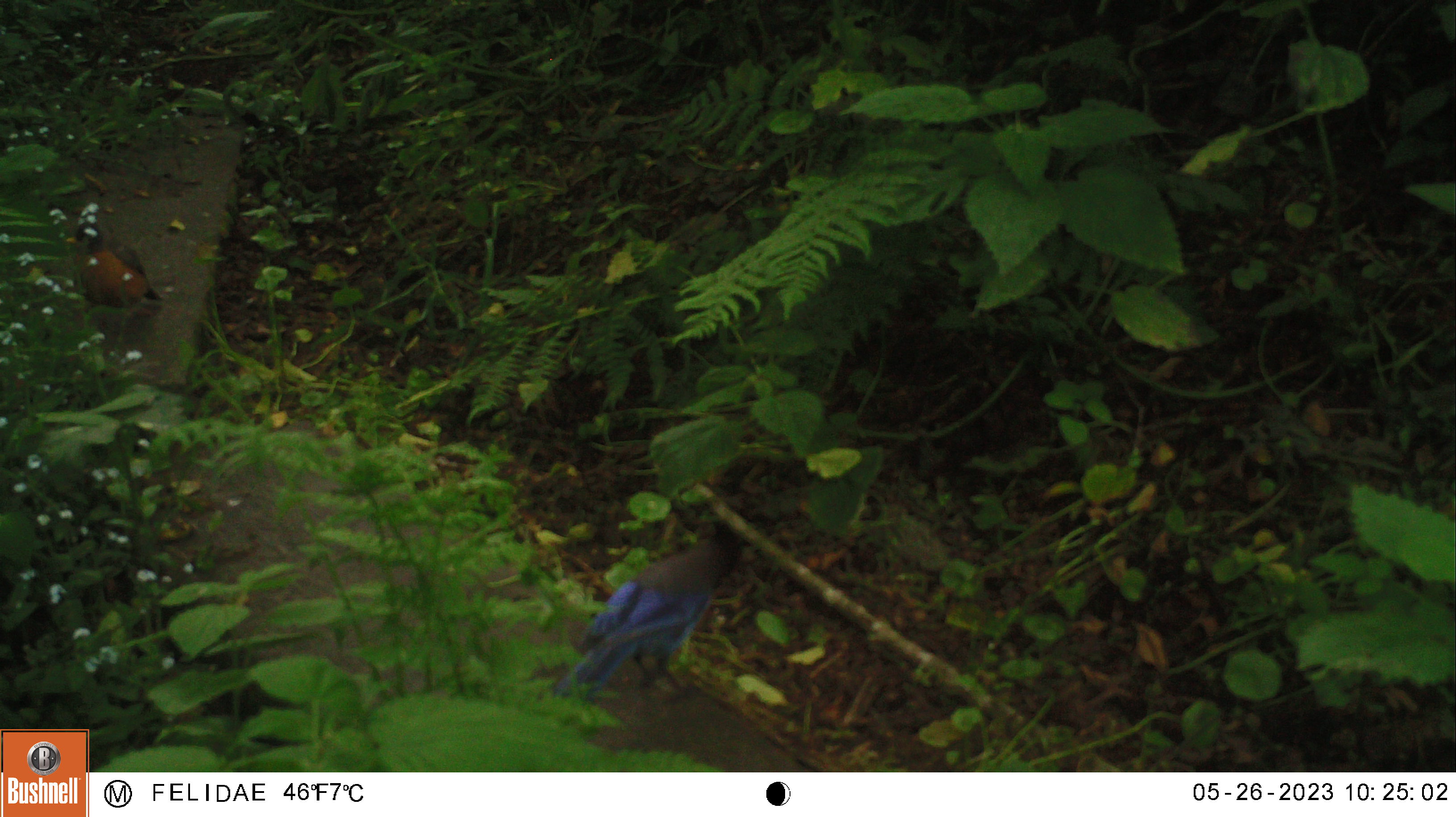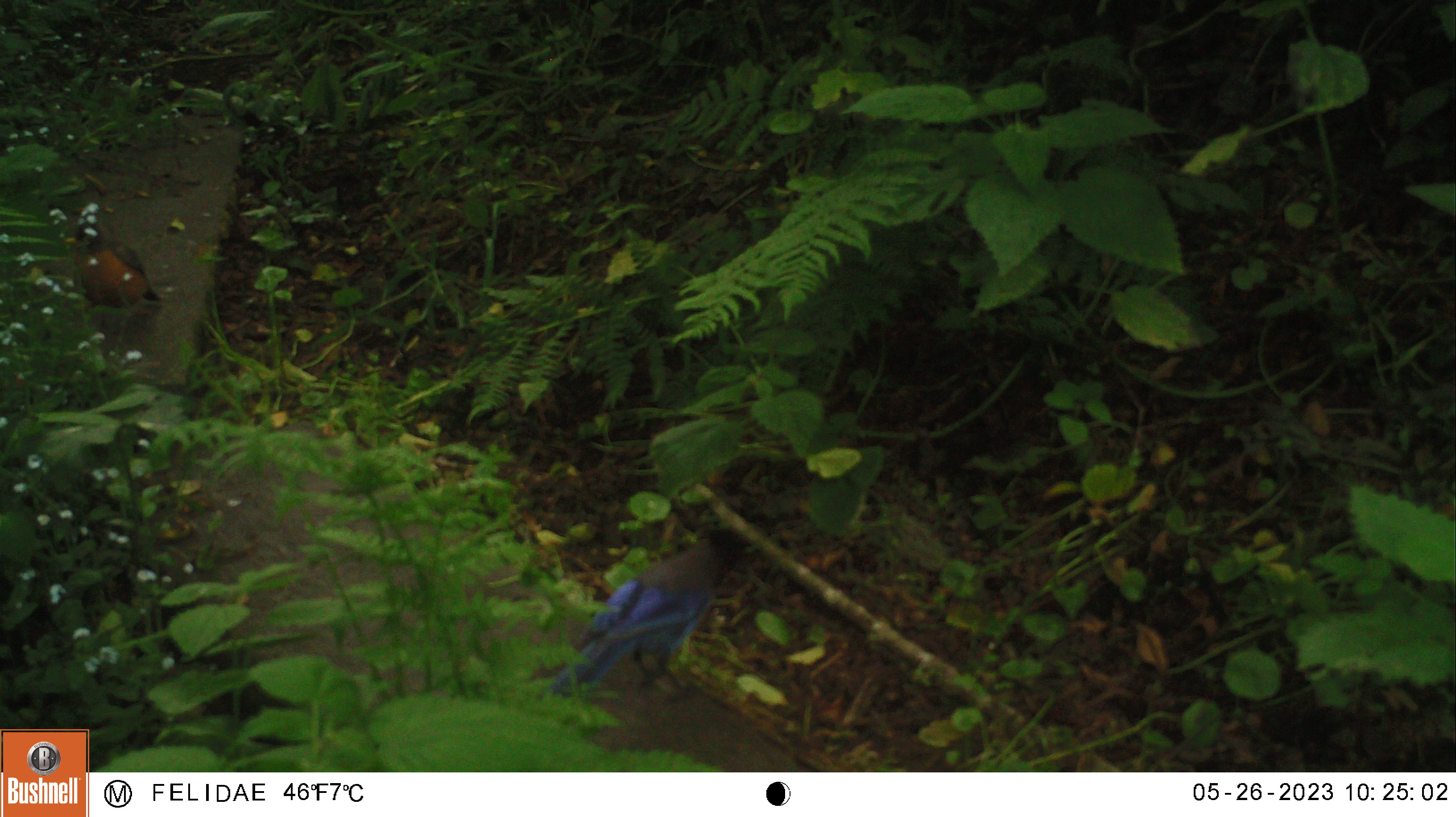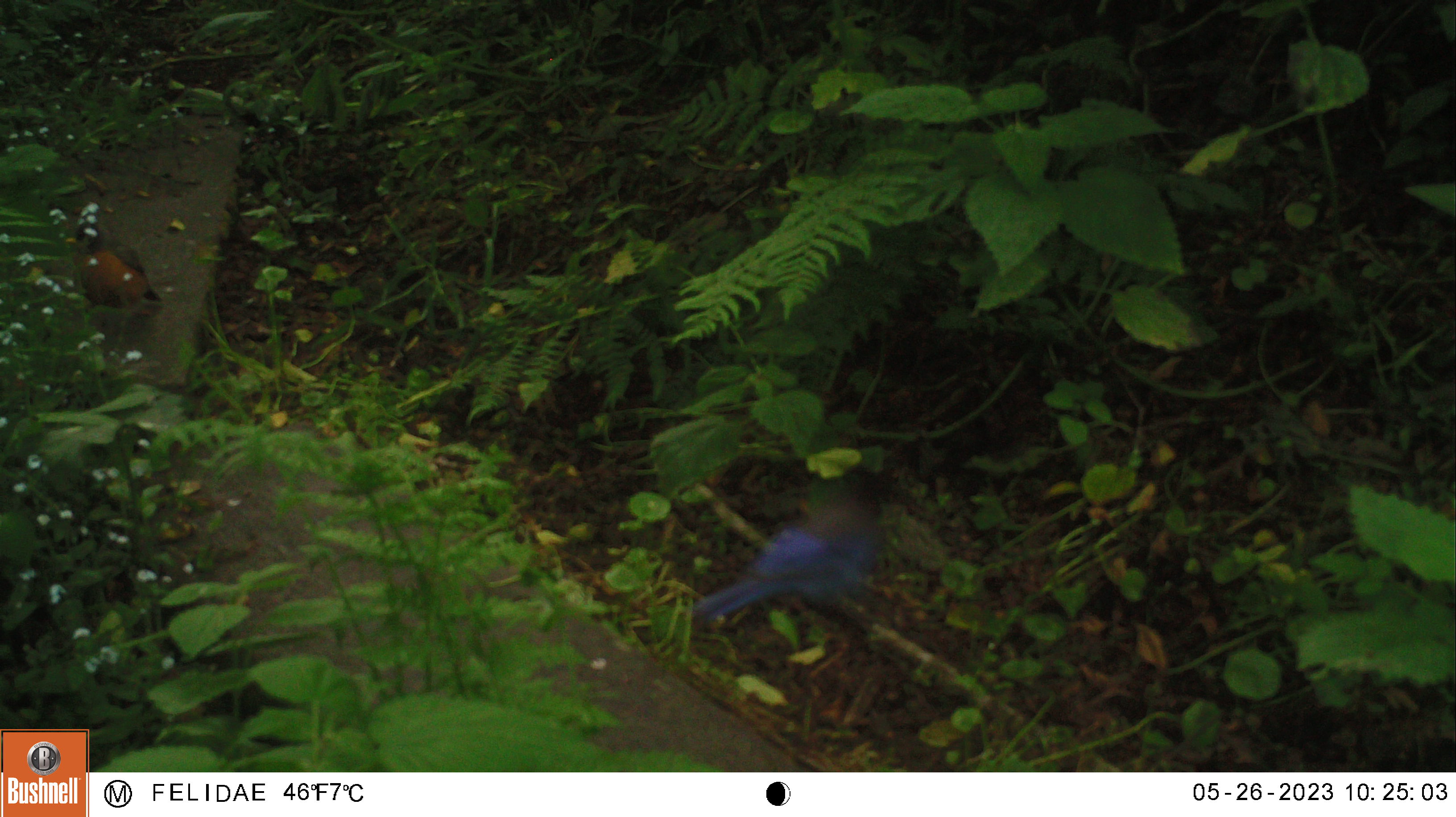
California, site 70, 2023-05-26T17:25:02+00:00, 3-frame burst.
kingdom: Animalia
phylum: Chordata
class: Aves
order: Passeriformes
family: Corvidae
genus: Cyanocitta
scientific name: Cyanocitta stelleri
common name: steller's jay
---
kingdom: Animalia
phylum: Chordata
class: Aves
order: Passeriformes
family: Turdidae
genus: Turdus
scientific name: Turdus migratorius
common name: american robin